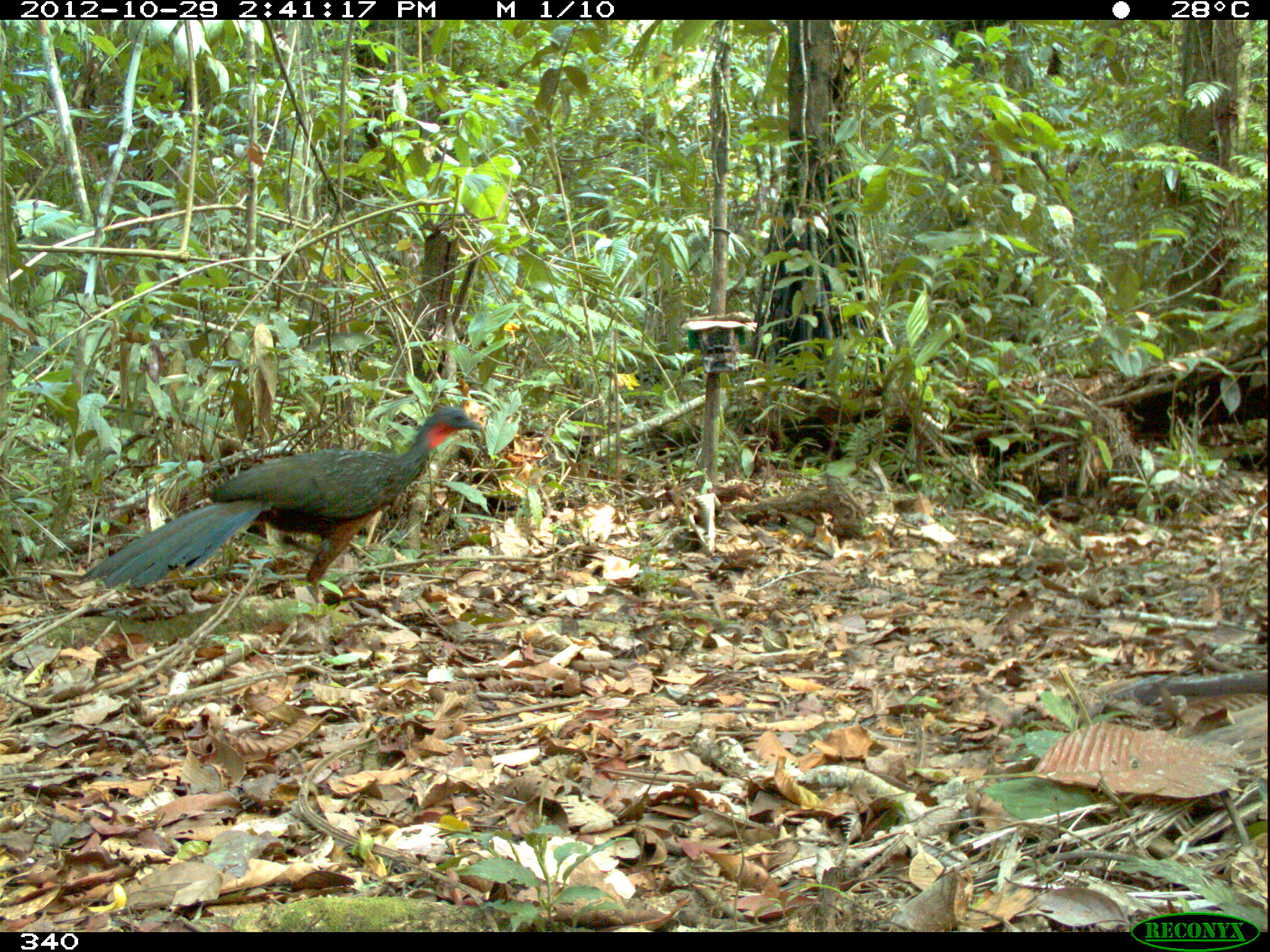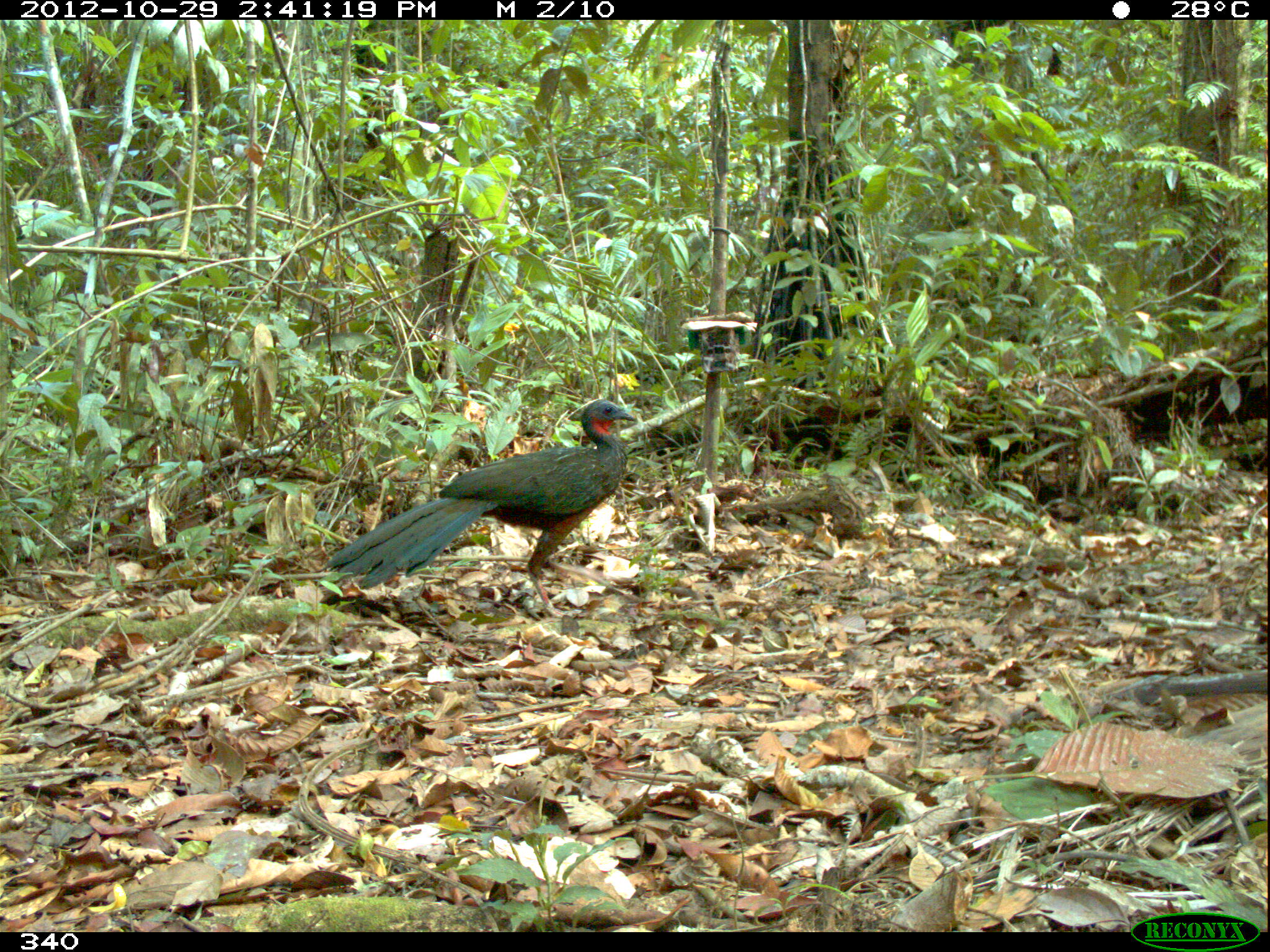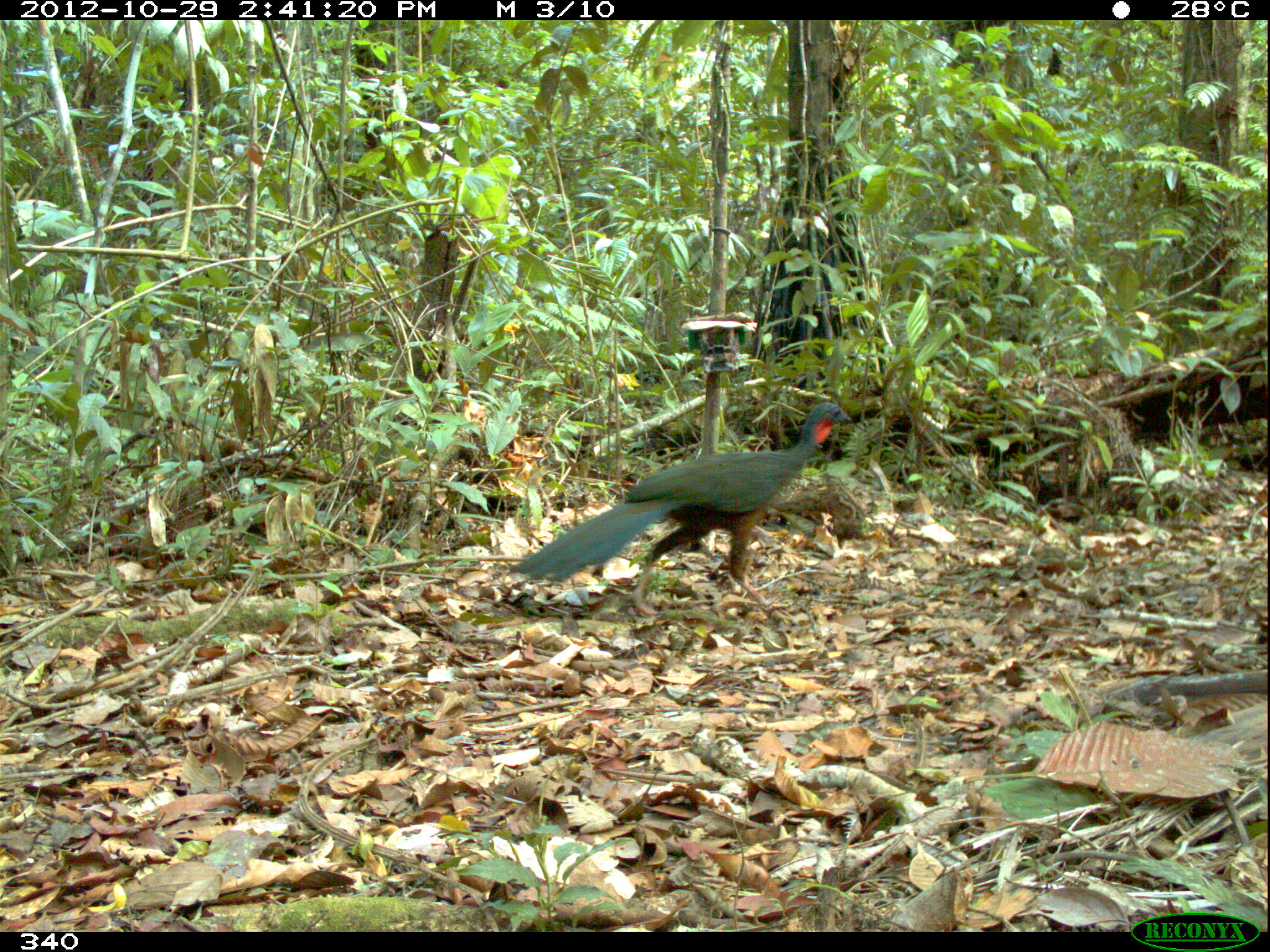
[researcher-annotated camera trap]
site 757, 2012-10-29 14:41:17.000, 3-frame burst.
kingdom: Animalia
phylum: Chordata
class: Aves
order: Galliformes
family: Cracidae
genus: Penelope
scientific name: Penelope jacquacu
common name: spix's guan